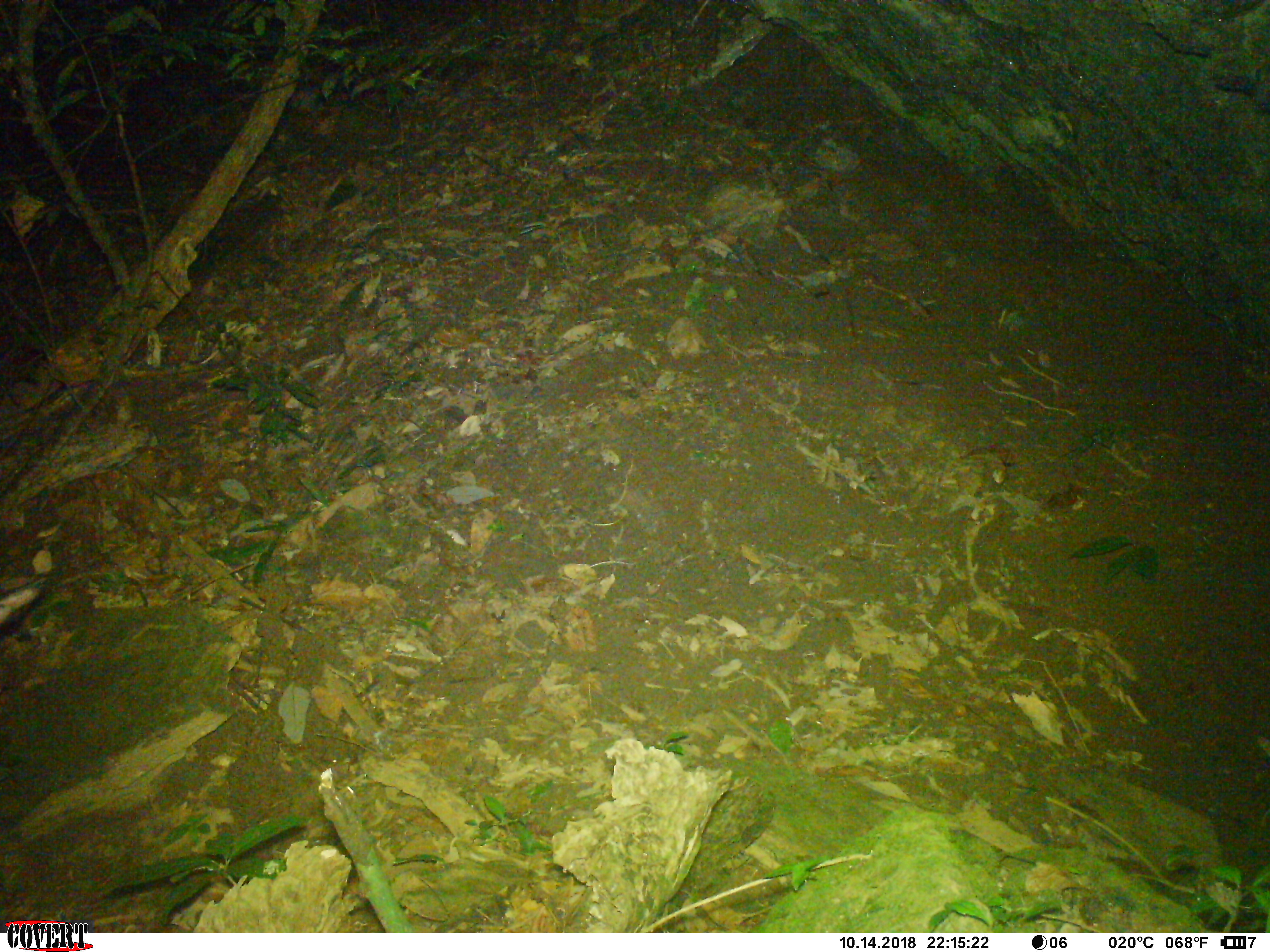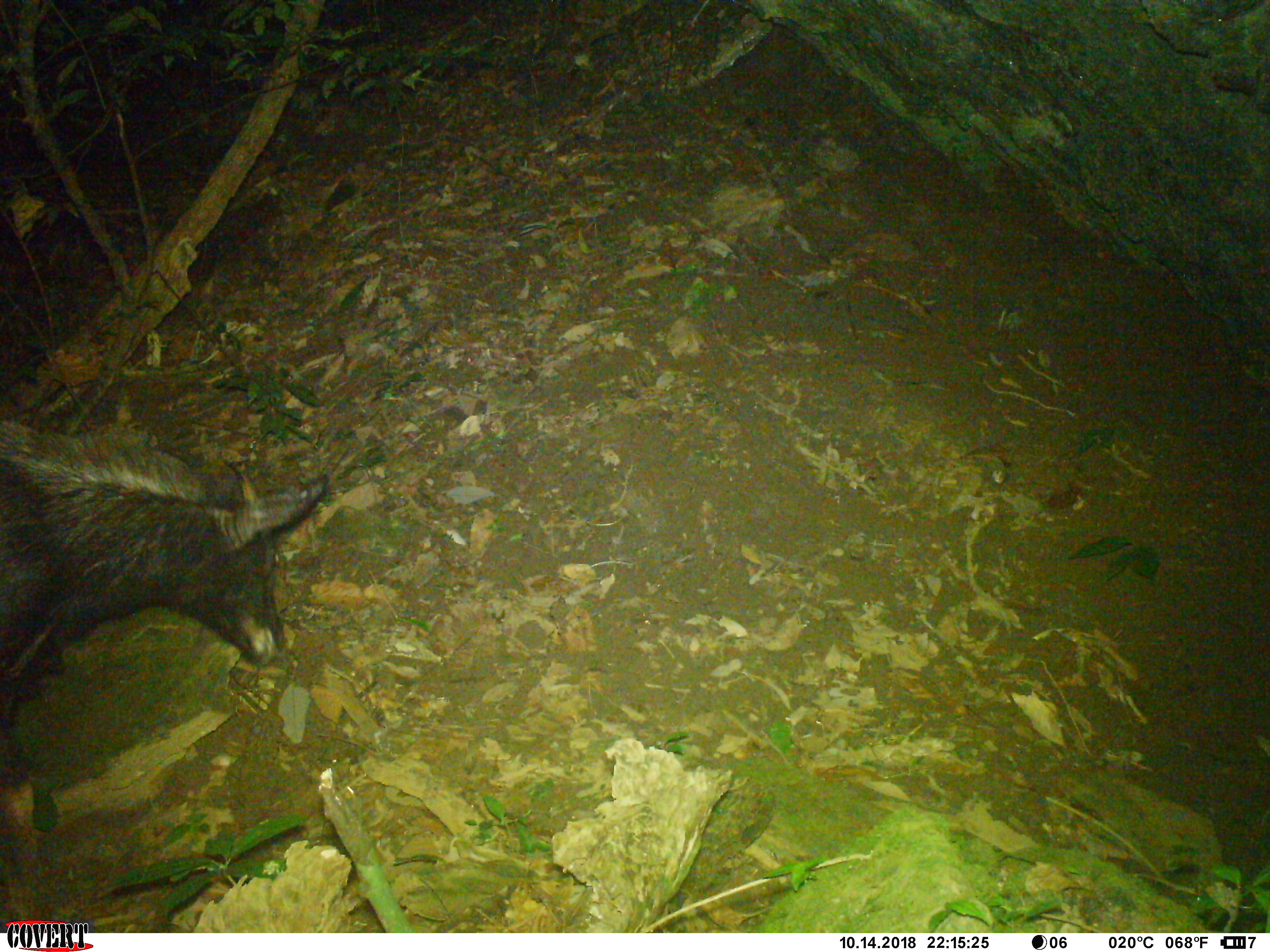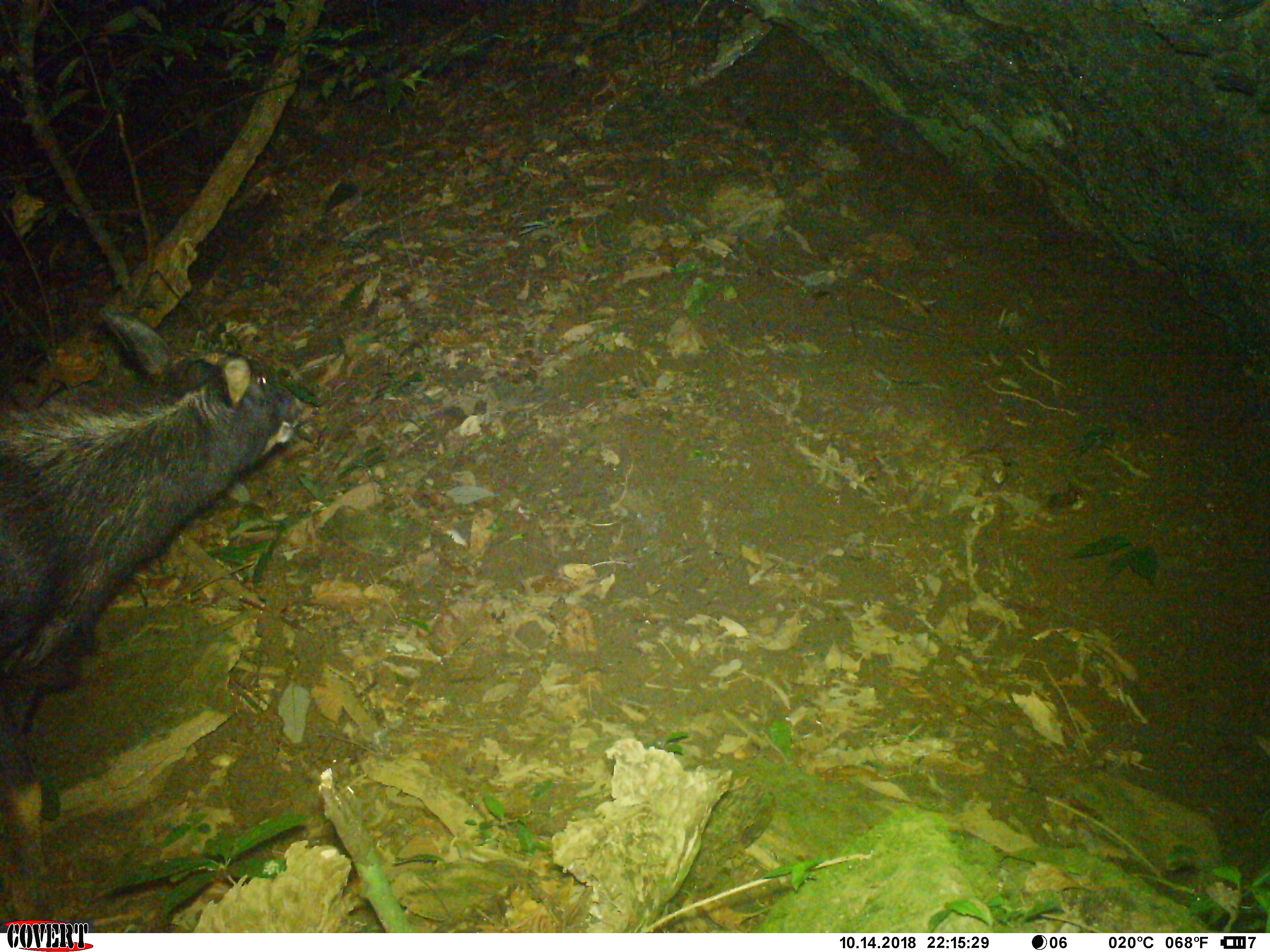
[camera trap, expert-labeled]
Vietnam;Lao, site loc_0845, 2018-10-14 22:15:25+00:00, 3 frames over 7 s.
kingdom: Animalia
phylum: Chordata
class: Mammalia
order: Artiodactyla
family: Bovidae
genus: Capricornis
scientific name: Capricornis sumatraensis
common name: chinese serow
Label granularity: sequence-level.